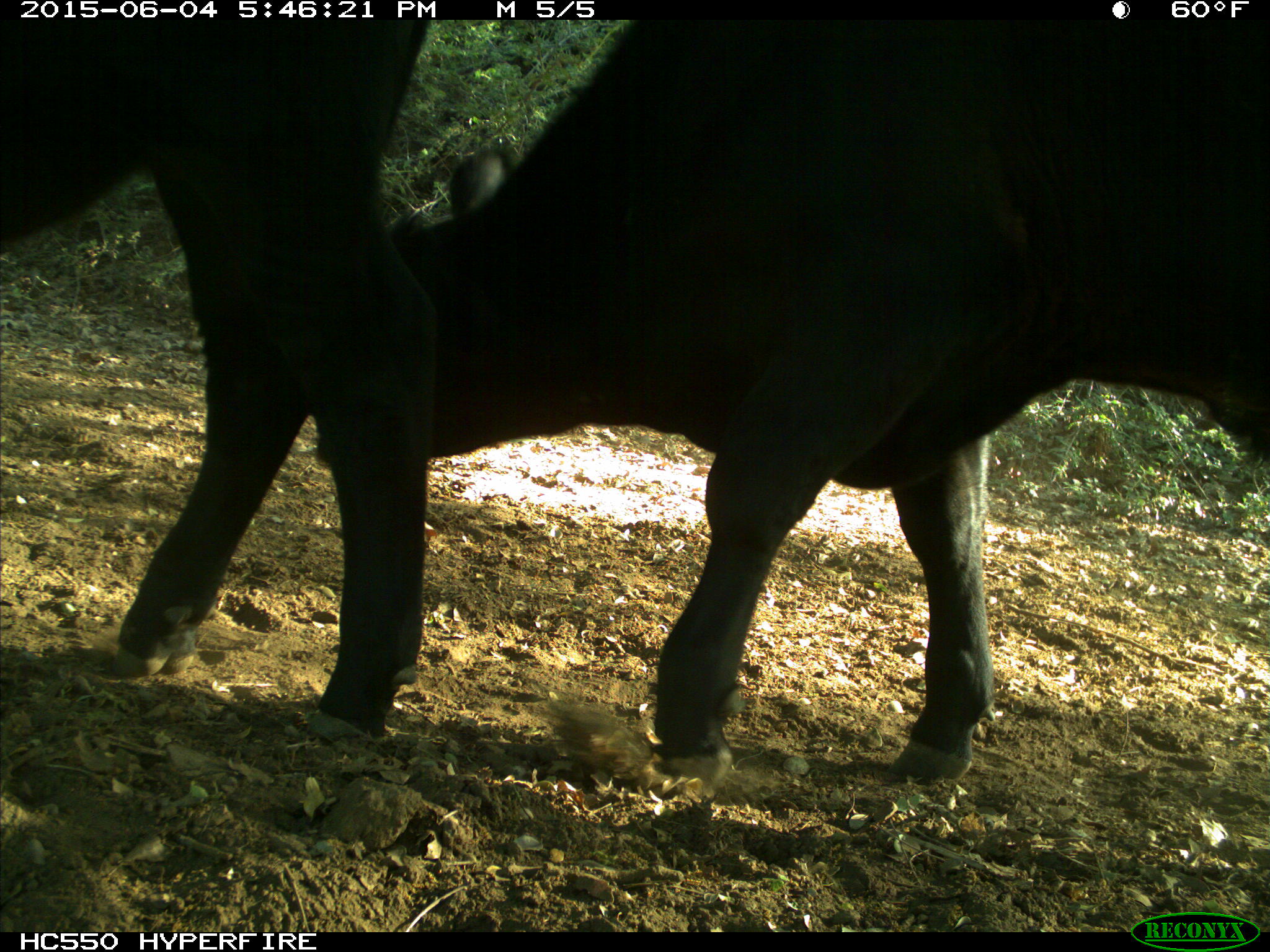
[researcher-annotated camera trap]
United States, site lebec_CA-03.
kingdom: Animalia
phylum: Chordata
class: Mammalia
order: Artiodactyla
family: Bovidae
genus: Bos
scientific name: Bos taurus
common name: domestic cow